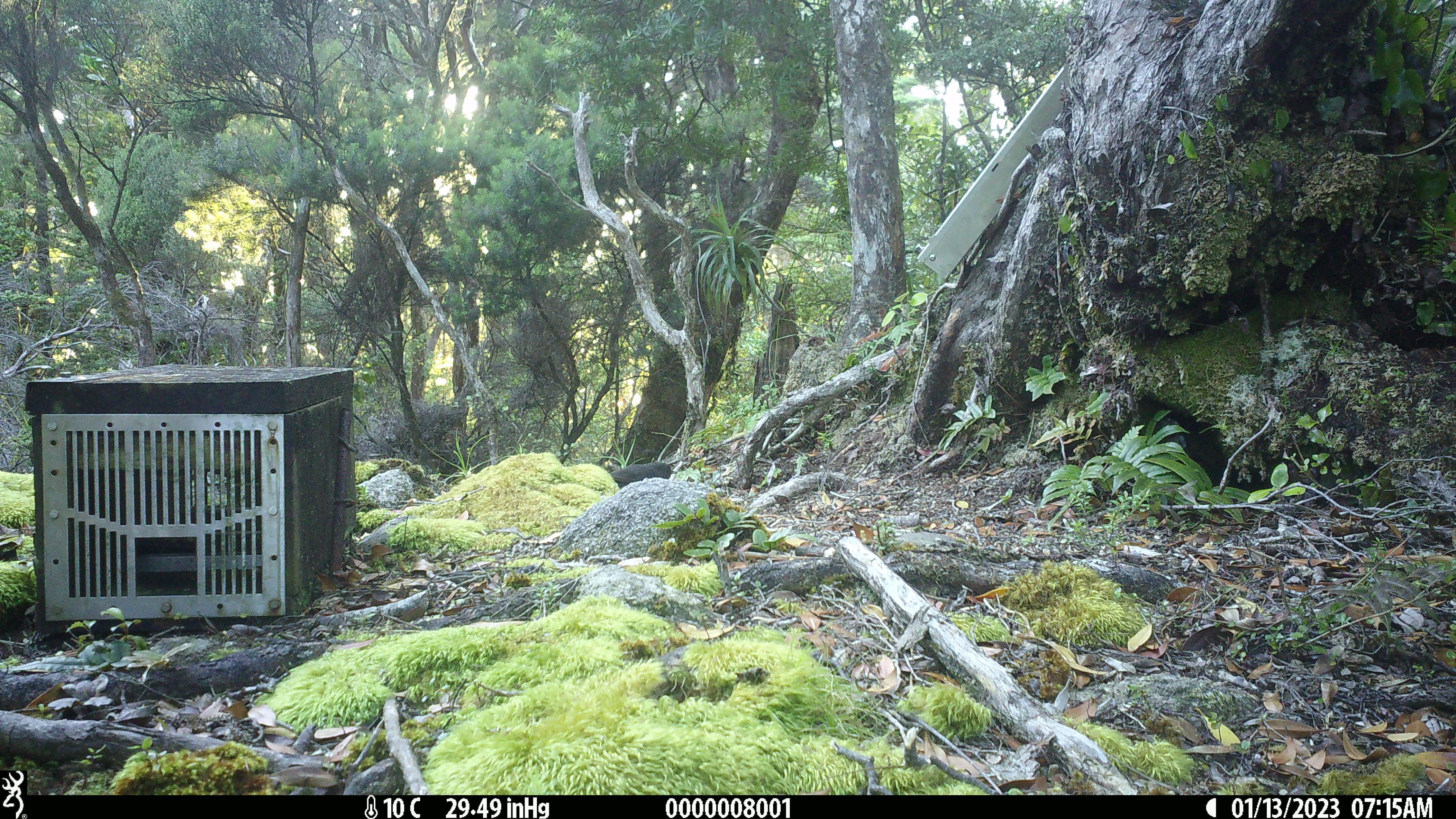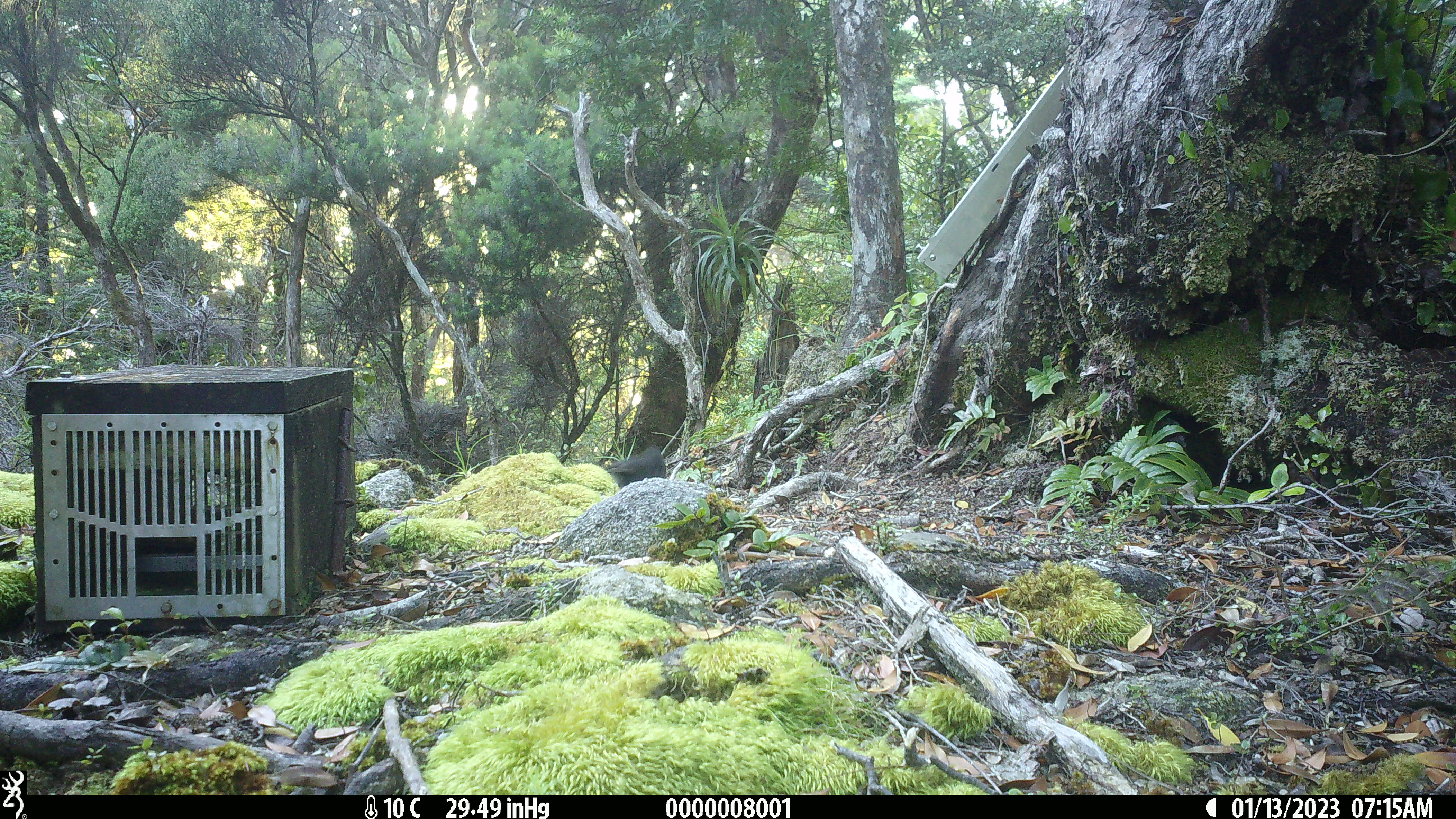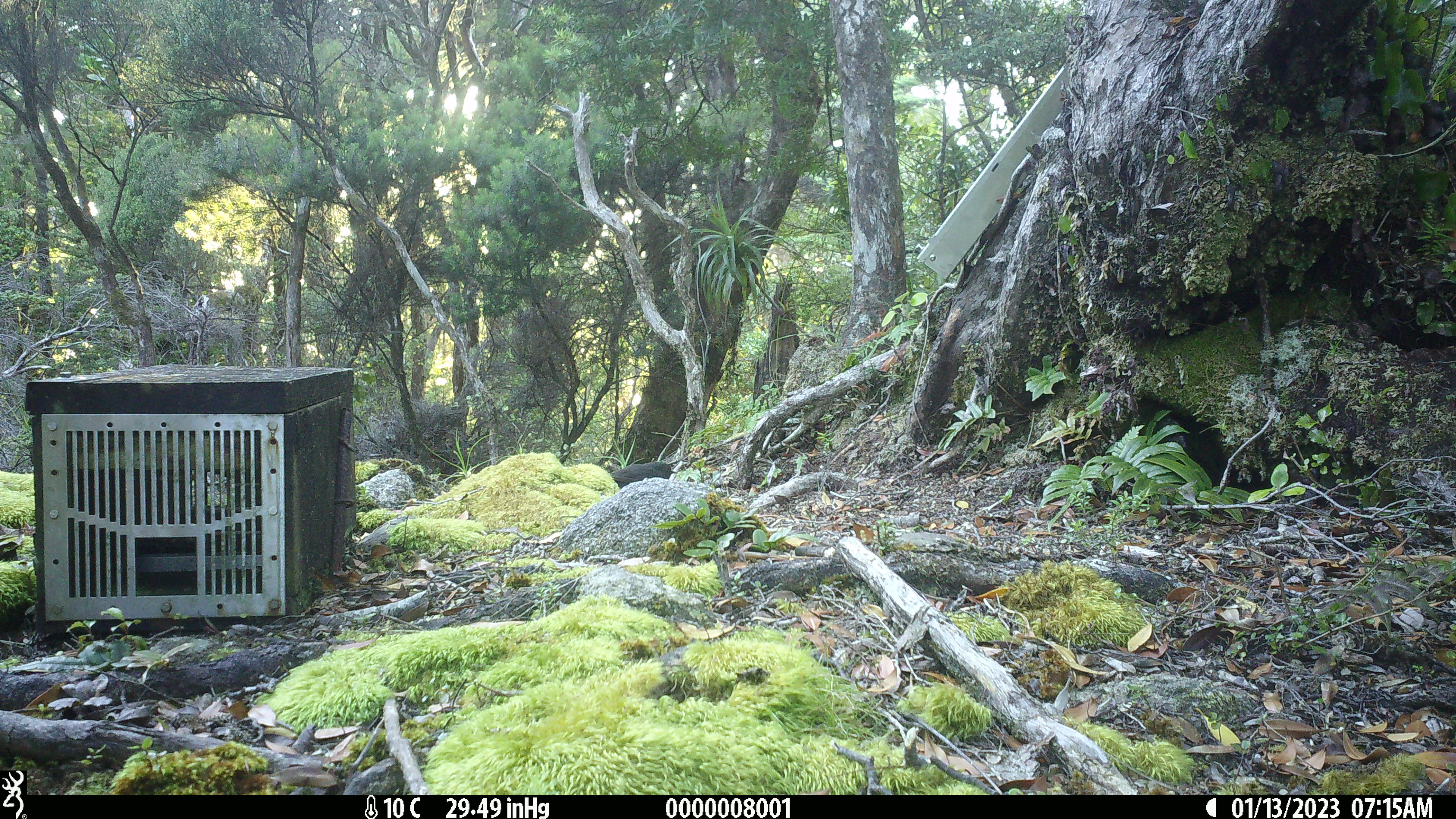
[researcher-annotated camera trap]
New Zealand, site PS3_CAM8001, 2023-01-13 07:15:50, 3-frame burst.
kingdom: Animalia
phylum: Chordata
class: Aves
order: Passeriformes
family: Petroicidae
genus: Petroica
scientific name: Petroica australis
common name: new zealand robin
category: robin